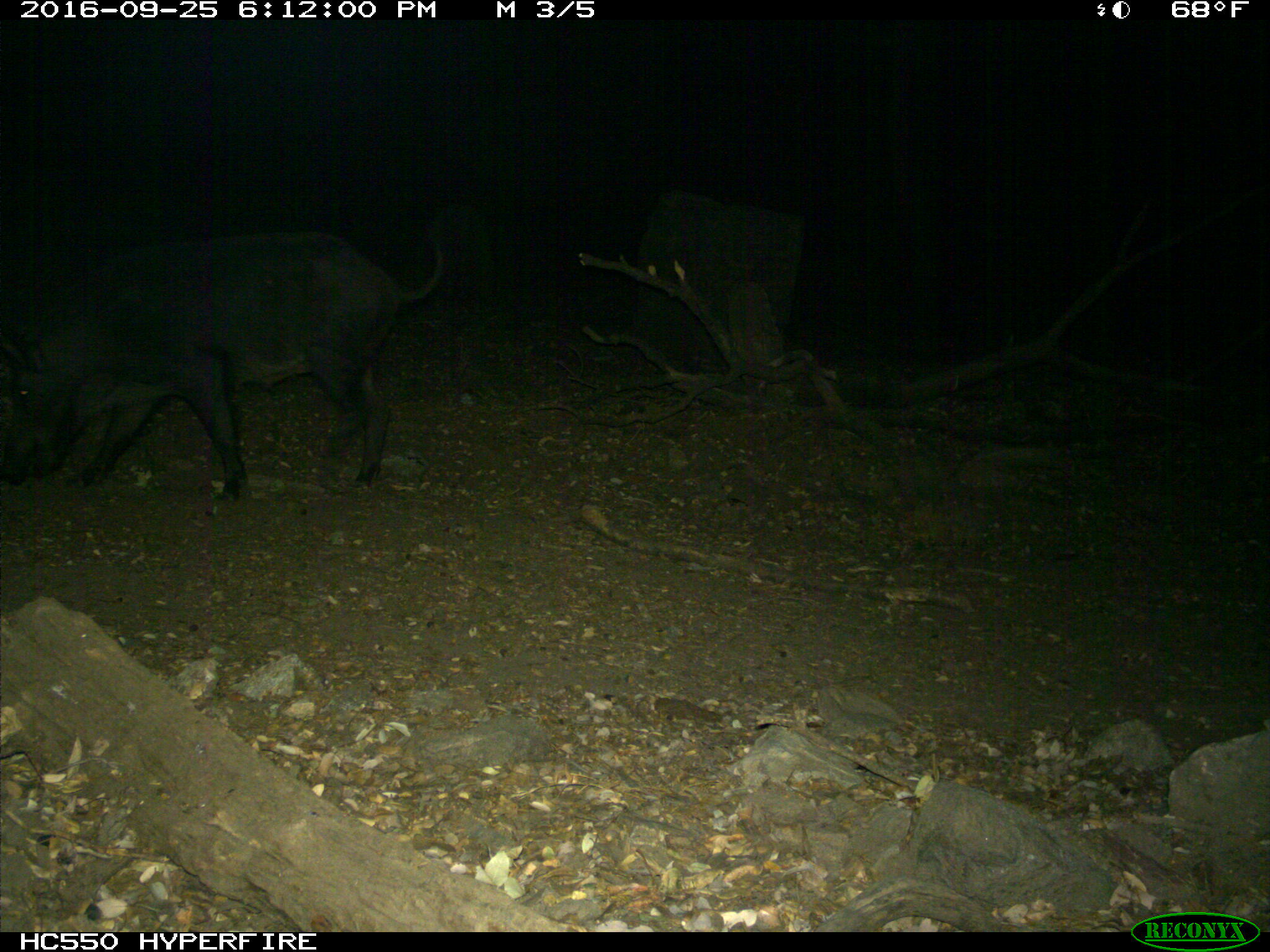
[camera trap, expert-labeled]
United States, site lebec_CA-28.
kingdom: Animalia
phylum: Chordata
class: Mammalia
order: Artiodactyla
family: Suidae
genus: Sus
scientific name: Sus scrofa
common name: wild boar